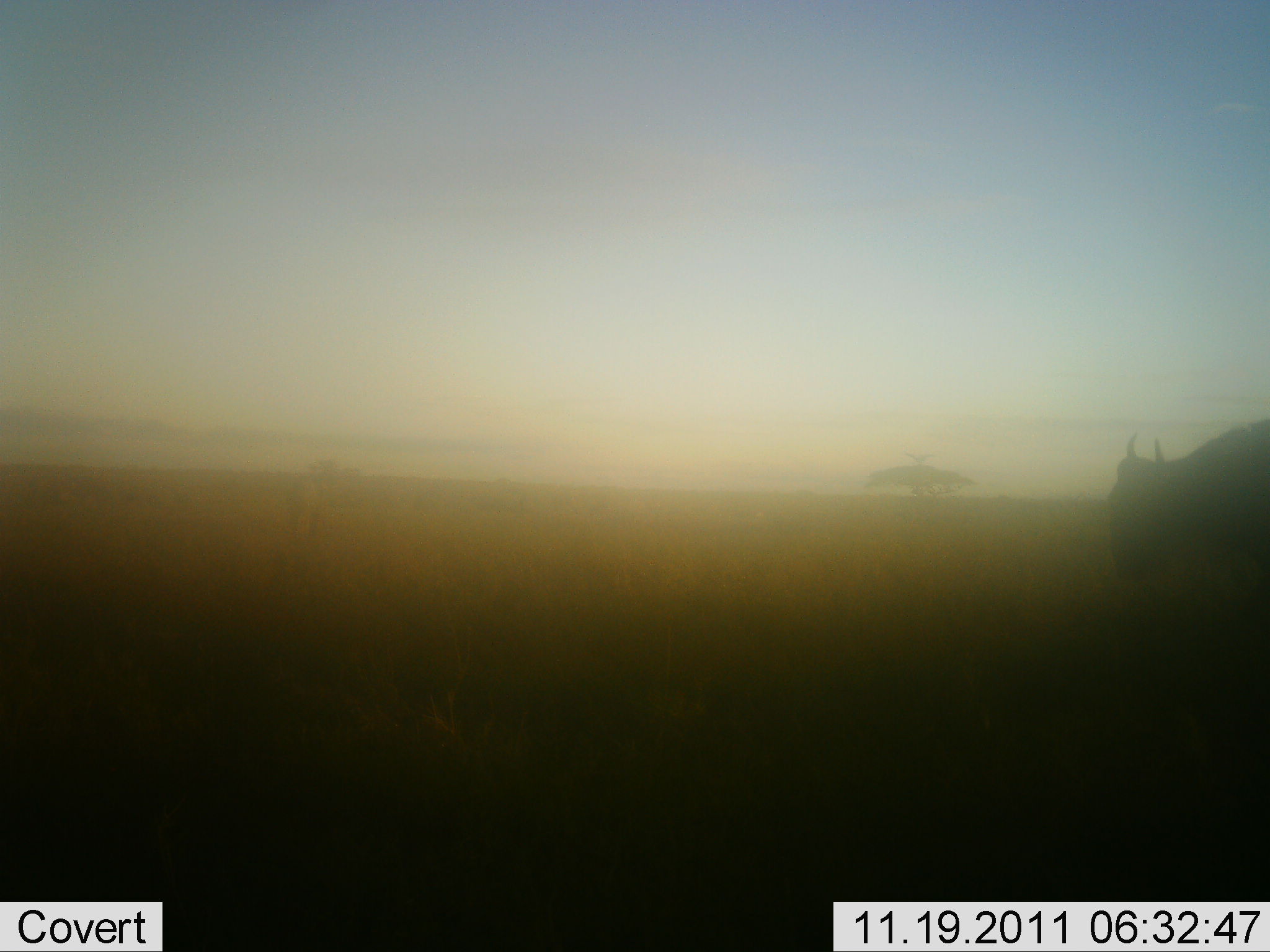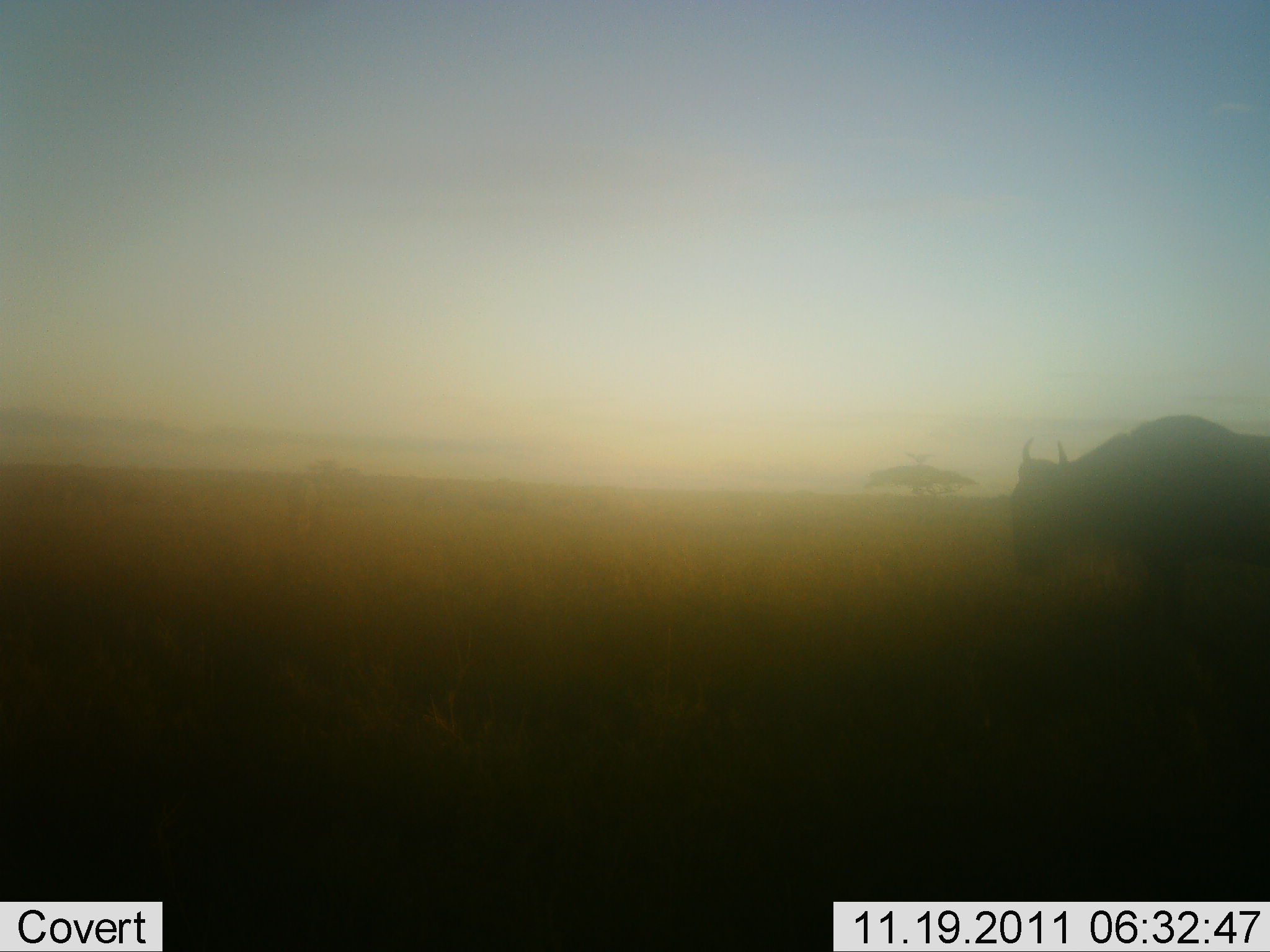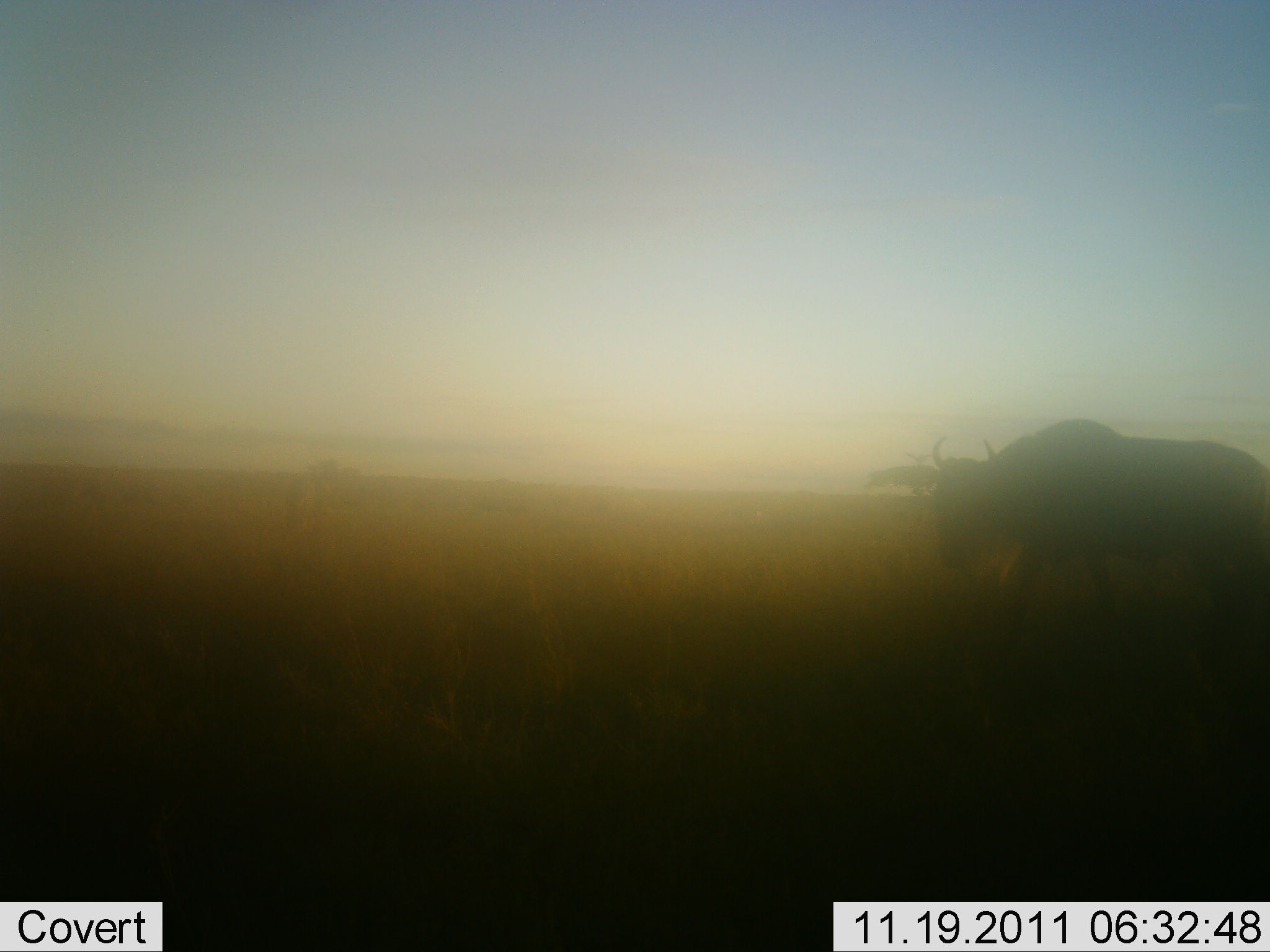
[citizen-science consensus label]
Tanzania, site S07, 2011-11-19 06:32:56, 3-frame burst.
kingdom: Animalia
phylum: Chordata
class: Mammalia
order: Artiodactyla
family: Bovidae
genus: Connochaetes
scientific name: Connochaetes taurinus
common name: blue wildebeest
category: wildebeest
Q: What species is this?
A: Wildebeest (blue wildebeest) (Connochaetes taurinus).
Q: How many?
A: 1.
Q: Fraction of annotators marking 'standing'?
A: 7%.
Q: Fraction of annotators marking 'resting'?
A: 0%.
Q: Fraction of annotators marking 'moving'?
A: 100%.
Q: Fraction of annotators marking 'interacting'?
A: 0%.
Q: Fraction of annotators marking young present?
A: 0%.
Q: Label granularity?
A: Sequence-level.